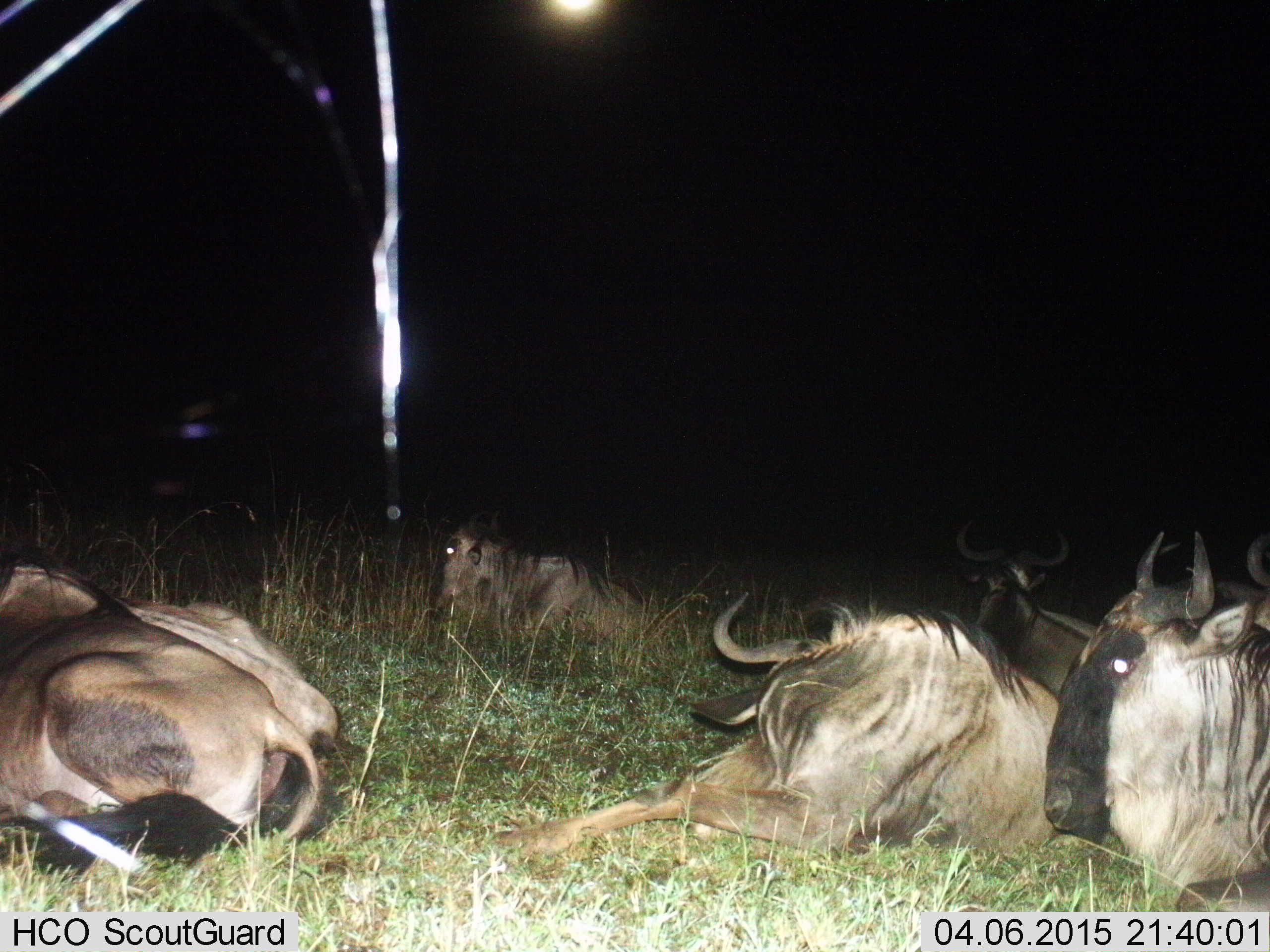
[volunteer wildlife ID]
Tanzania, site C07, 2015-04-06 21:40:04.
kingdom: Animalia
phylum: Chordata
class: Mammalia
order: Artiodactyla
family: Bovidae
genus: Connochaetes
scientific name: Connochaetes taurinus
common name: blue wildebeest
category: wildebeest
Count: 6.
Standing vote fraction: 0%.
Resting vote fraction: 100%.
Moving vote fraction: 0%.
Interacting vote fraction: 0%.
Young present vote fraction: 0%.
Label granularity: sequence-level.